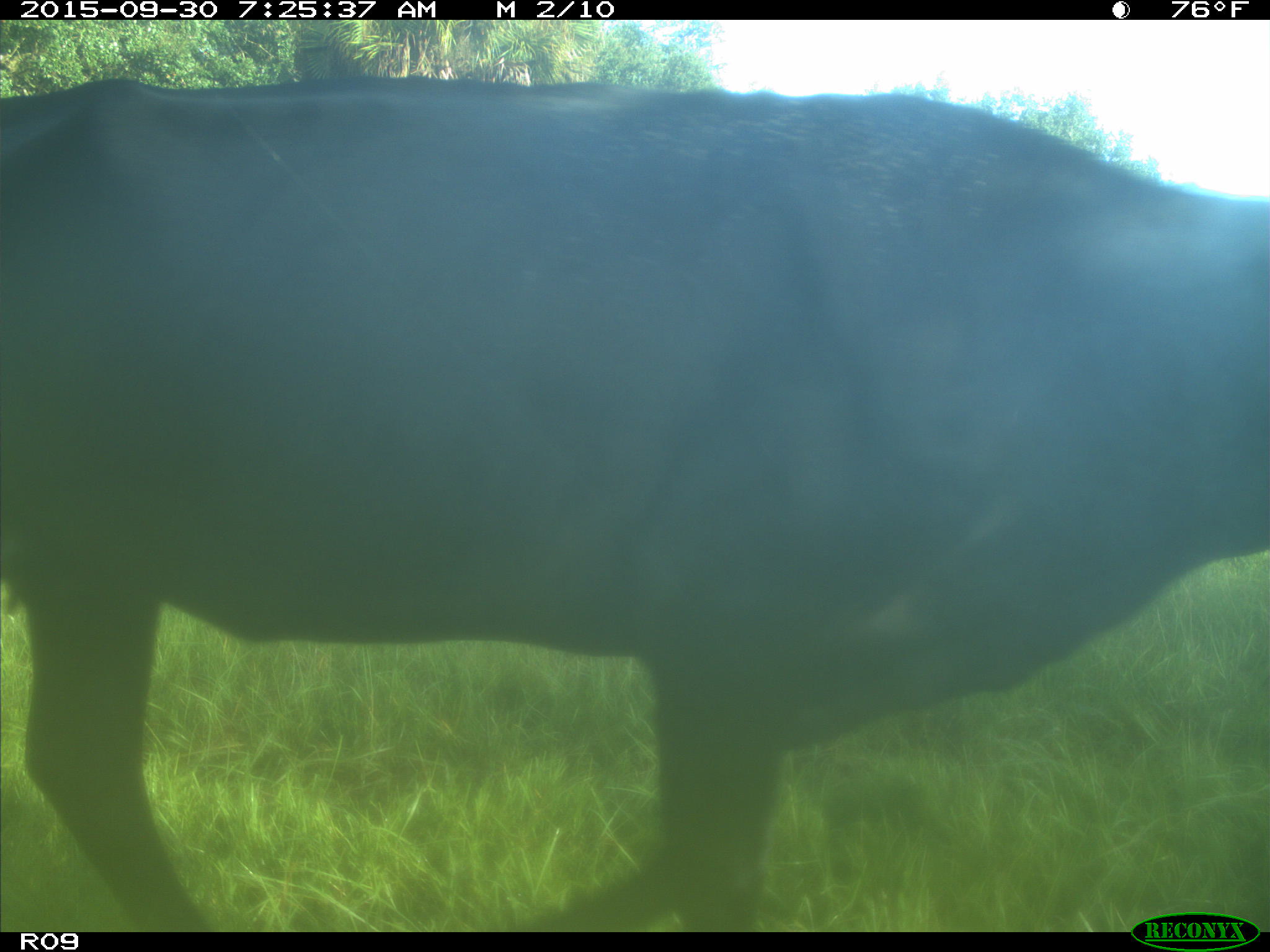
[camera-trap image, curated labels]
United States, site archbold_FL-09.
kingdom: Animalia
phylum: Chordata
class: Mammalia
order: Artiodactyla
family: Bovidae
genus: Bos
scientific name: Bos taurus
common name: domestic cow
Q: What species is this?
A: Bos taurus (domestic cow).